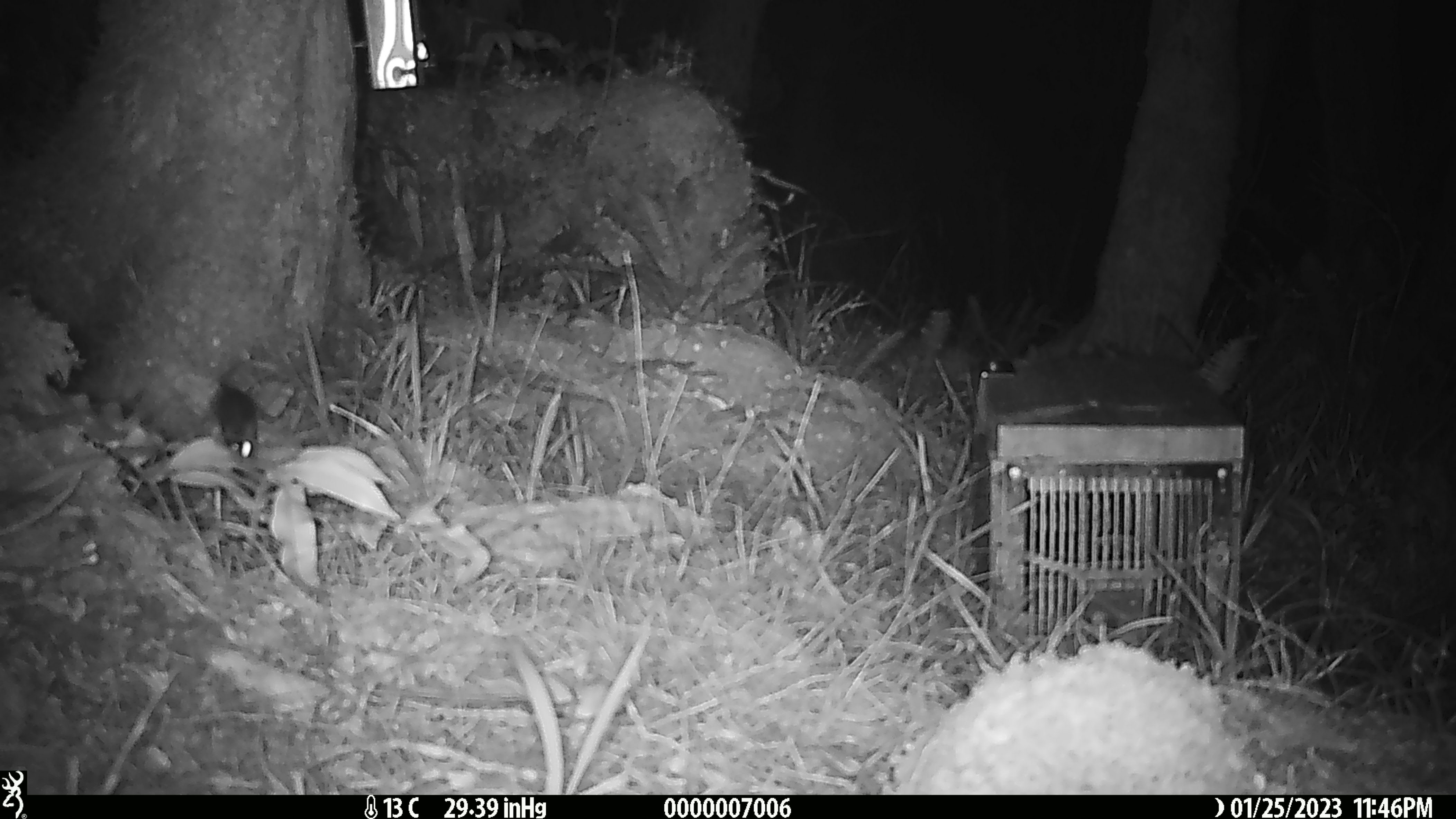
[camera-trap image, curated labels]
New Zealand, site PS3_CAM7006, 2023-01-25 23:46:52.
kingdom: Animalia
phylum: Chordata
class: Mammalia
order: Rodentia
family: Muridae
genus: Mus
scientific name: Mus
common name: mouse